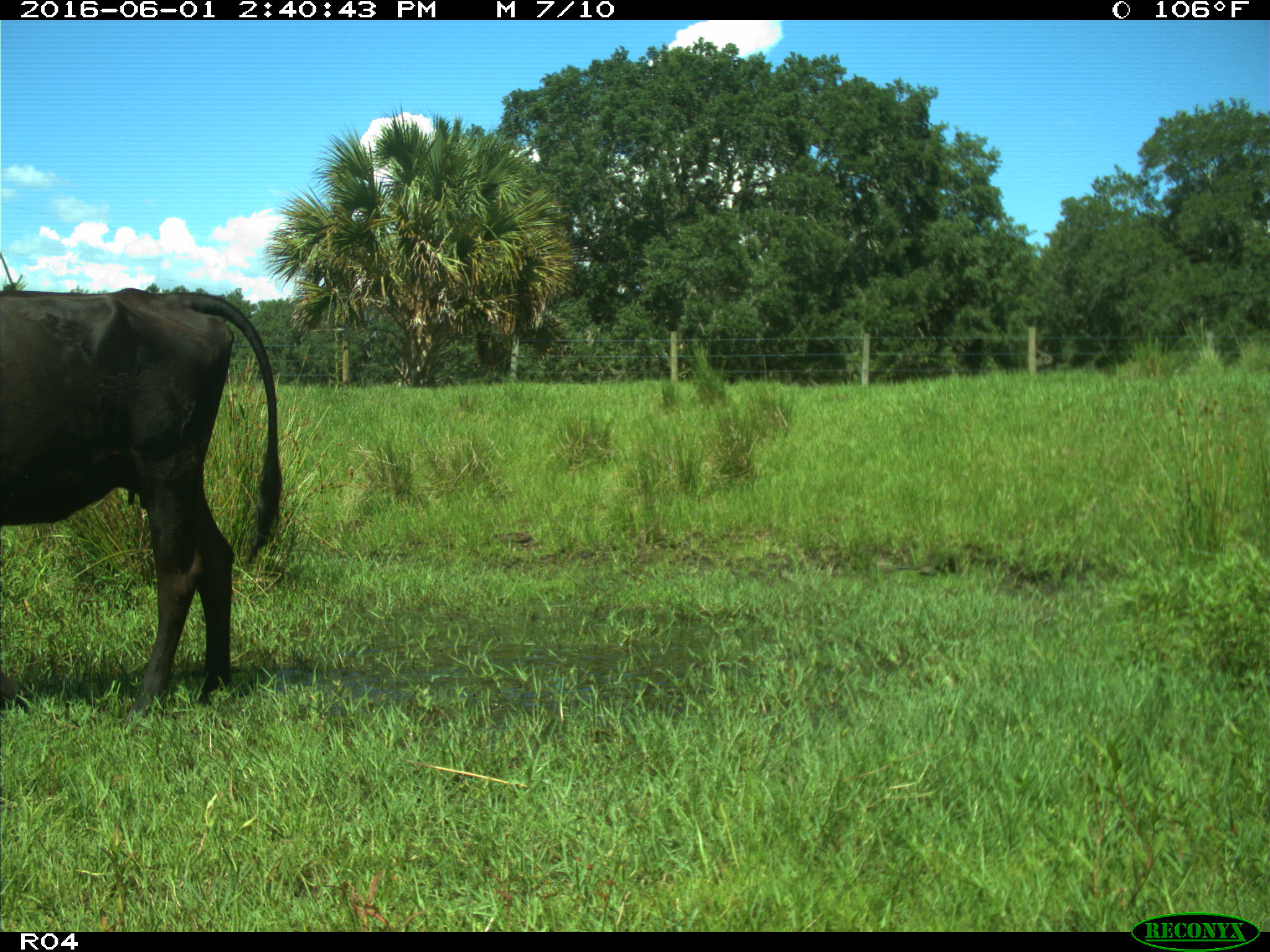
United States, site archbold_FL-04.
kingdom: Animalia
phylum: Chordata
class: Mammalia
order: Artiodactyla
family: Bovidae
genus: Bos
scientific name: Bos taurus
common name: domestic cow